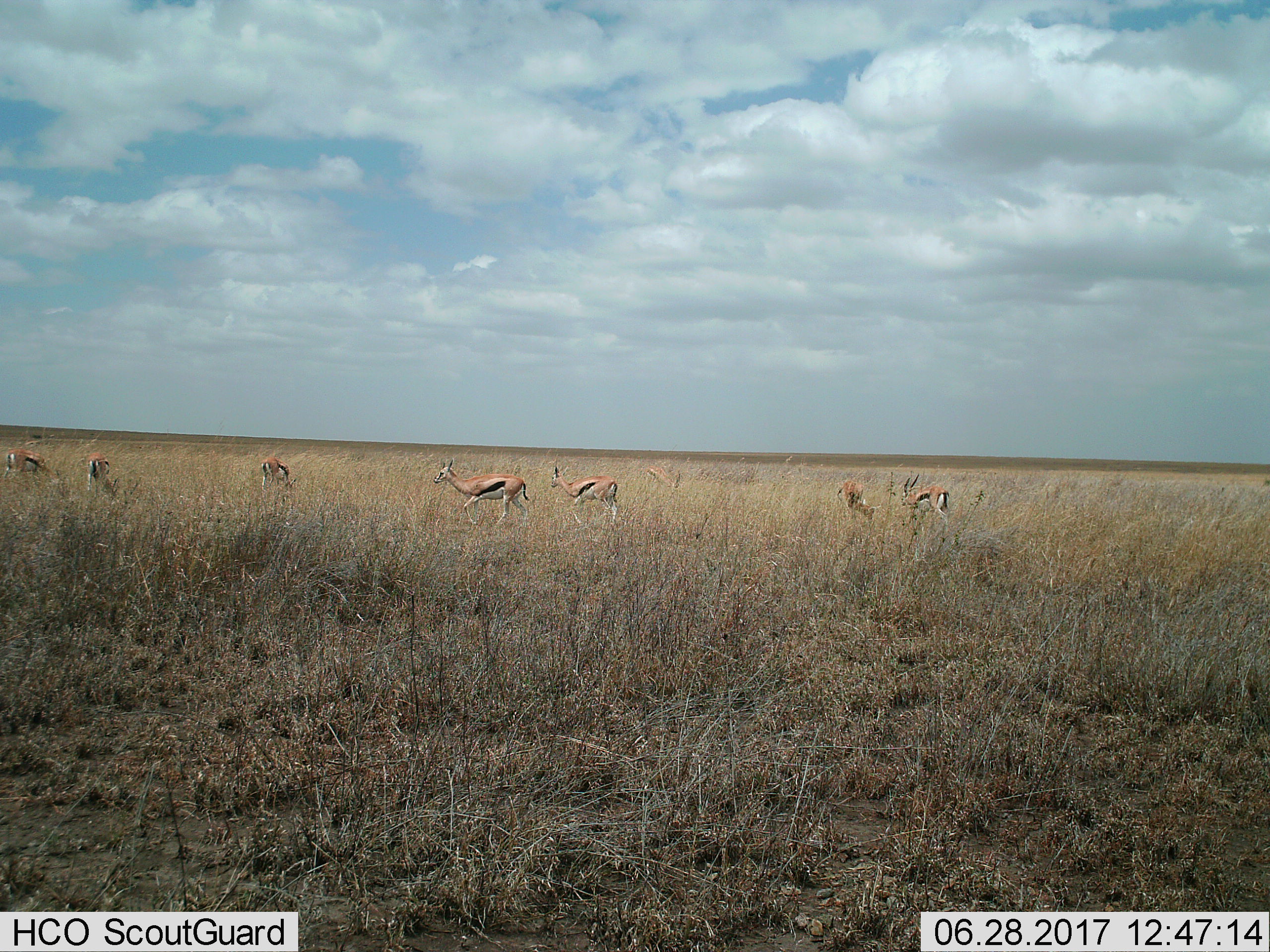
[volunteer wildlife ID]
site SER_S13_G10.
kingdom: Animalia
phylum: Chordata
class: Mammalia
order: Artiodactyla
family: Bovidae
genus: Eudorcas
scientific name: Eudorcas thomsonii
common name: thomson's gazelle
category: gazellethomsons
Gazellethomsons (thomson's gazelle) (Eudorcas thomsonii), count 8. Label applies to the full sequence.